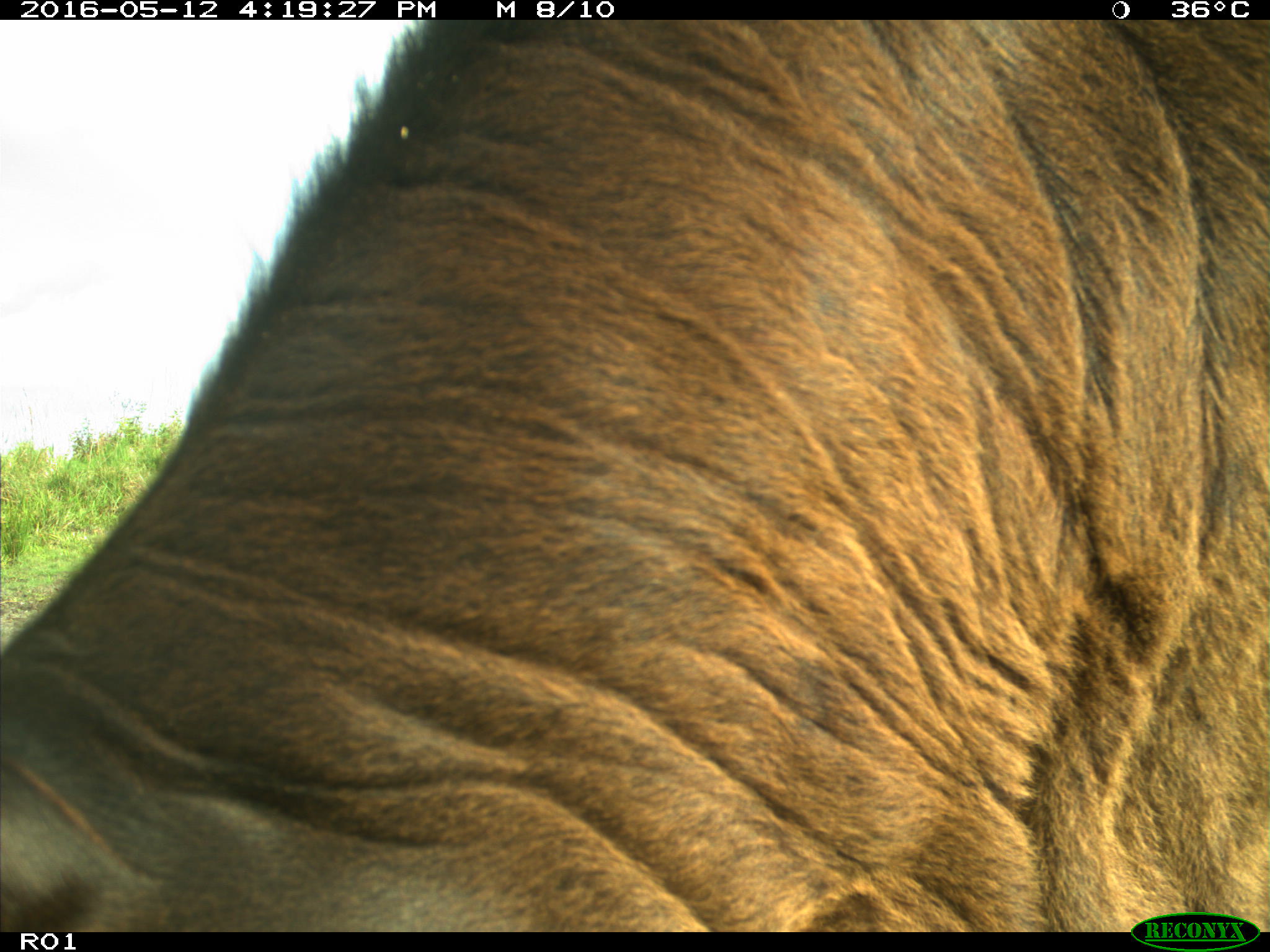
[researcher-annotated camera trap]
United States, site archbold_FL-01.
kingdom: Animalia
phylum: Chordata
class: Mammalia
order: Artiodactyla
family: Bovidae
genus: Bos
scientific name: Bos taurus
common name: domestic cow